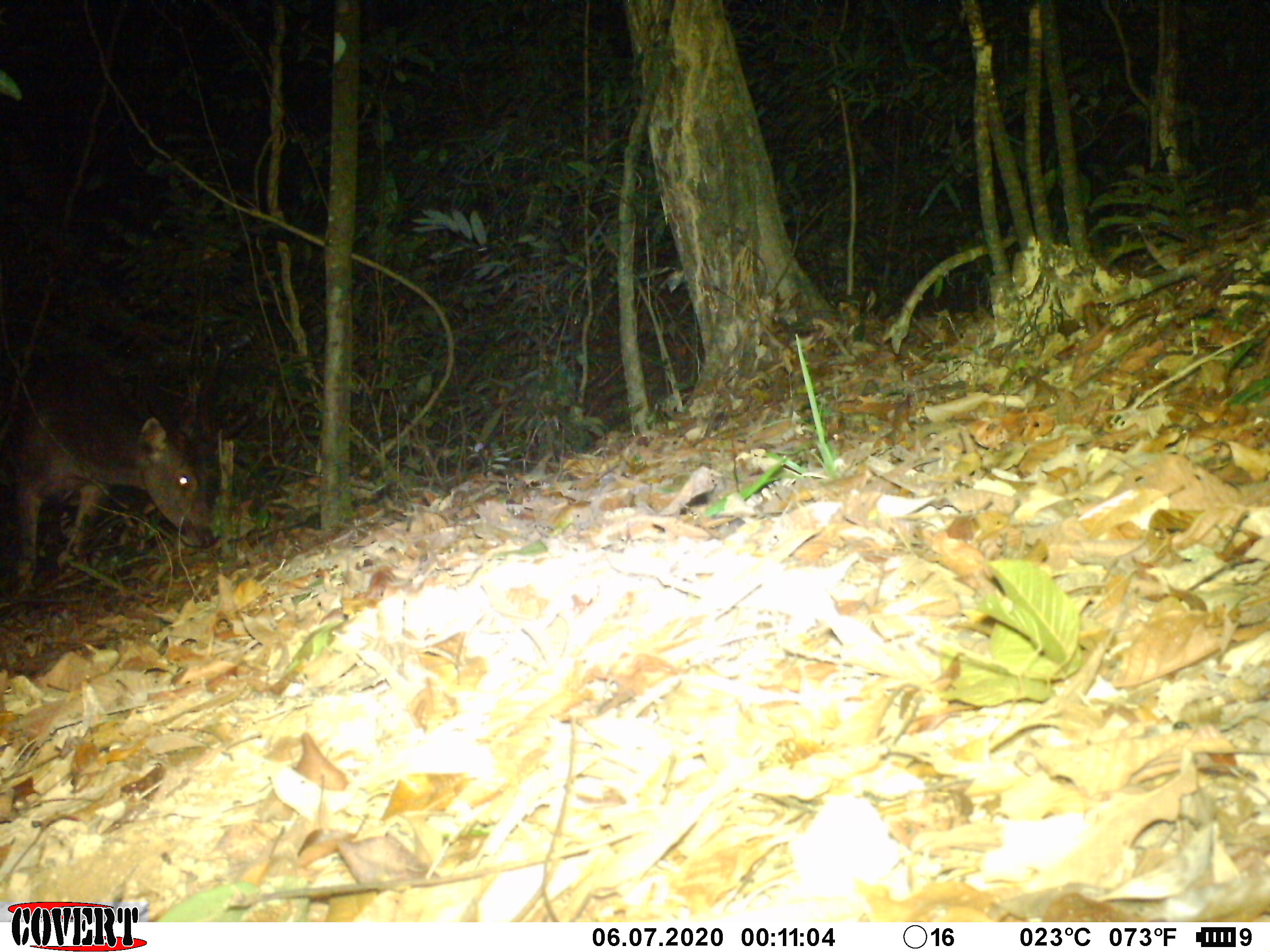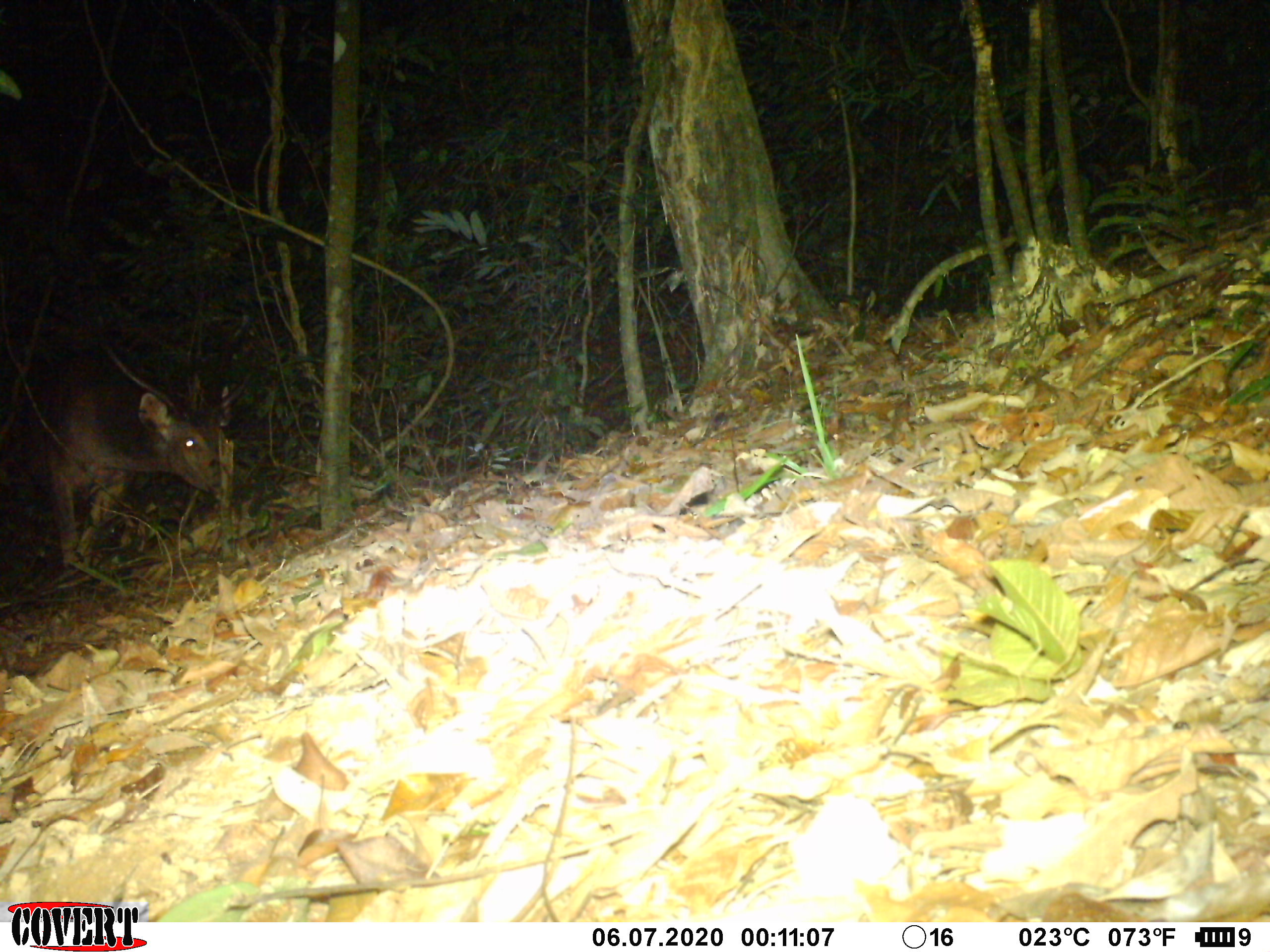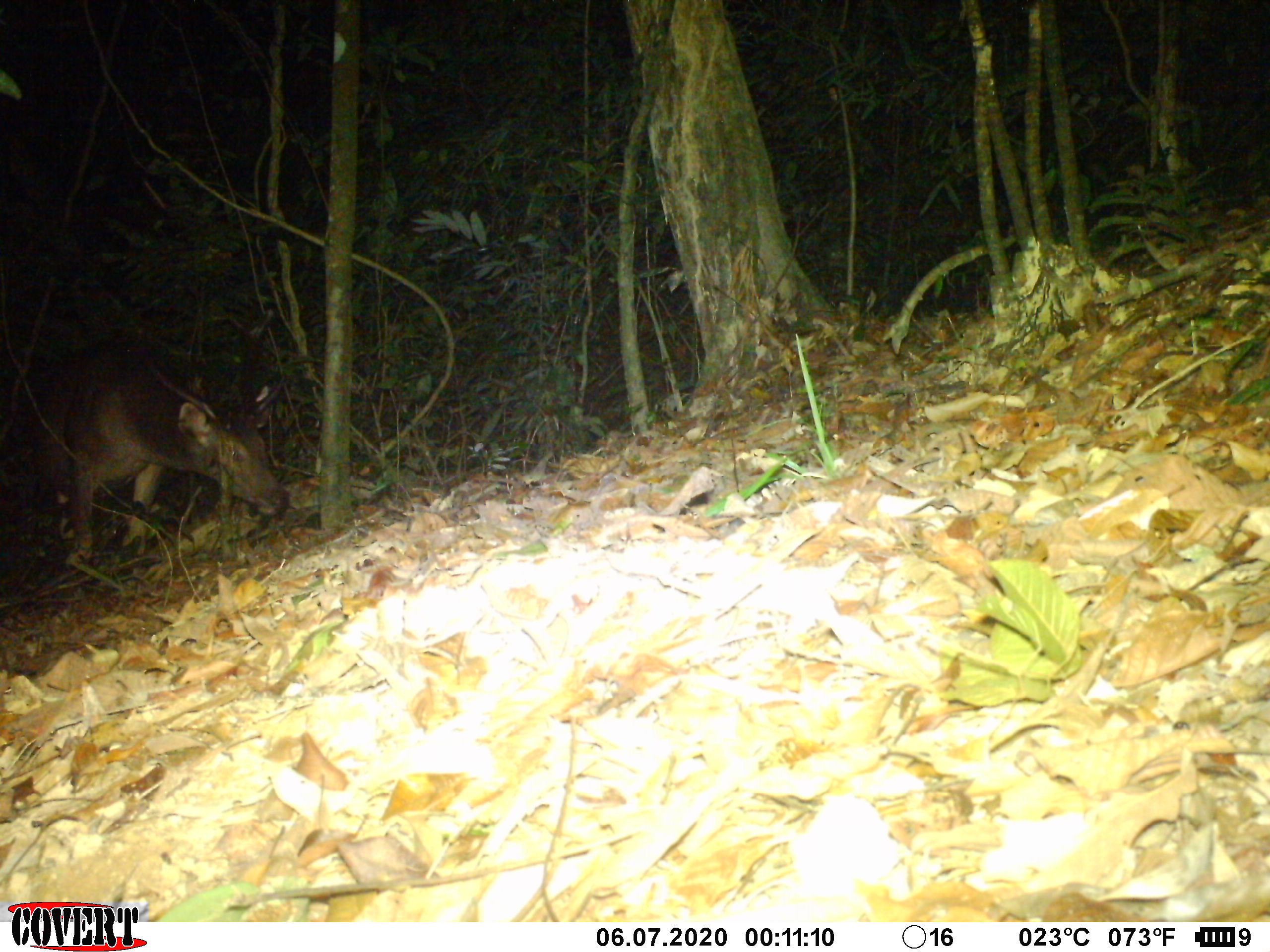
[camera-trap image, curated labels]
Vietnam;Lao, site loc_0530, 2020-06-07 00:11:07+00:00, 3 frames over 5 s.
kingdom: Animalia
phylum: Chordata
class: Mammalia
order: Artiodactyla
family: Cervidae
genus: Rusa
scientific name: Rusa unicolor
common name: sambar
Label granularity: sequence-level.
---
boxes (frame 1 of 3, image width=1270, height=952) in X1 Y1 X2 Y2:
sambar: 0 348 215 591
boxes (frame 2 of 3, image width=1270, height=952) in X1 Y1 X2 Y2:
sambar: 0 342 223 567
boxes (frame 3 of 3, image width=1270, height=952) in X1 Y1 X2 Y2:
sambar: 28 334 288 561